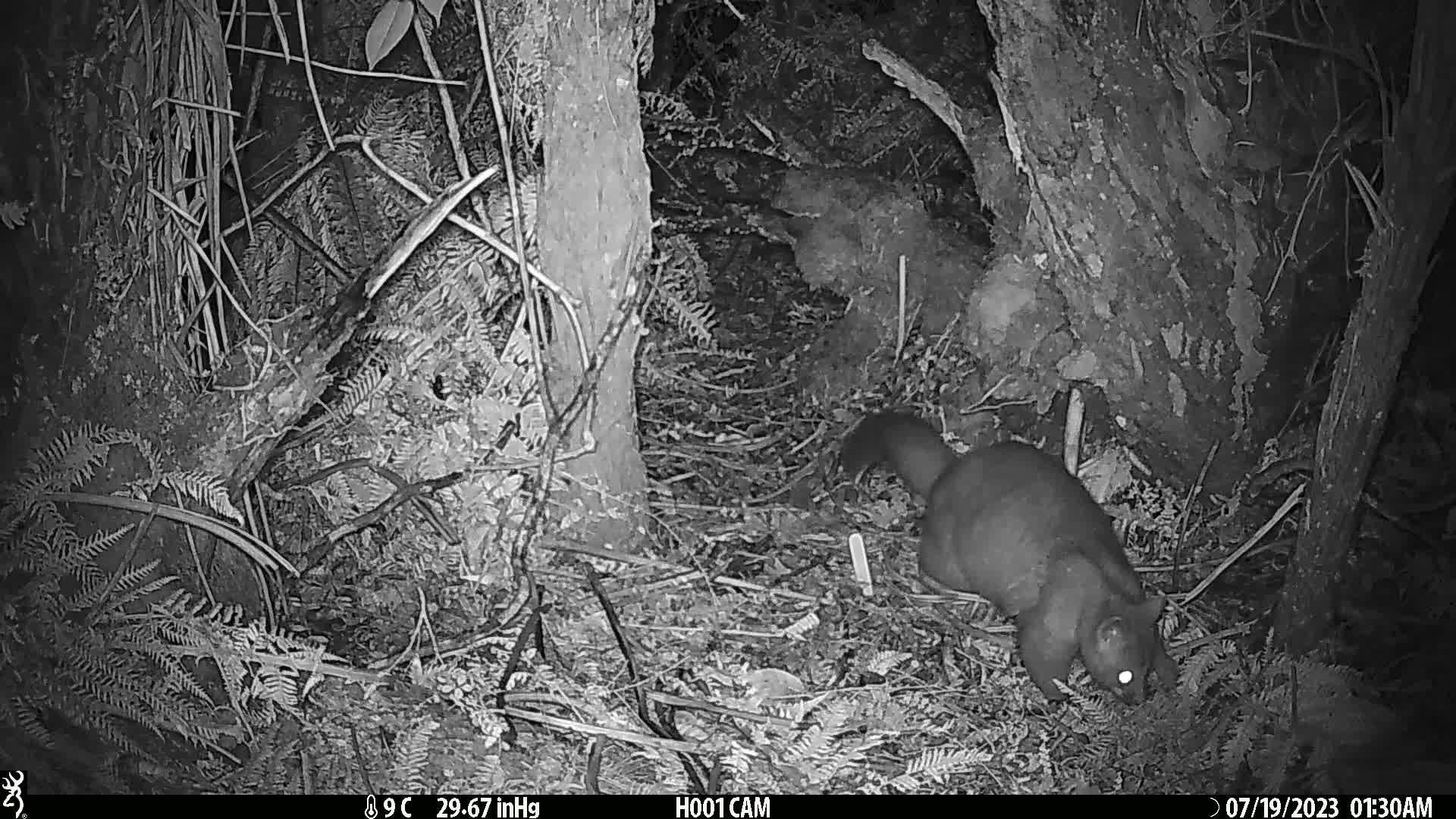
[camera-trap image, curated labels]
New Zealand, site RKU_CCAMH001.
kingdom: Animalia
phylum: Chordata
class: Mammalia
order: Diprotodontia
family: Phalangeridae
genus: Trichosurus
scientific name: Trichosurus vulpecula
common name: common brushtail possum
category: possum